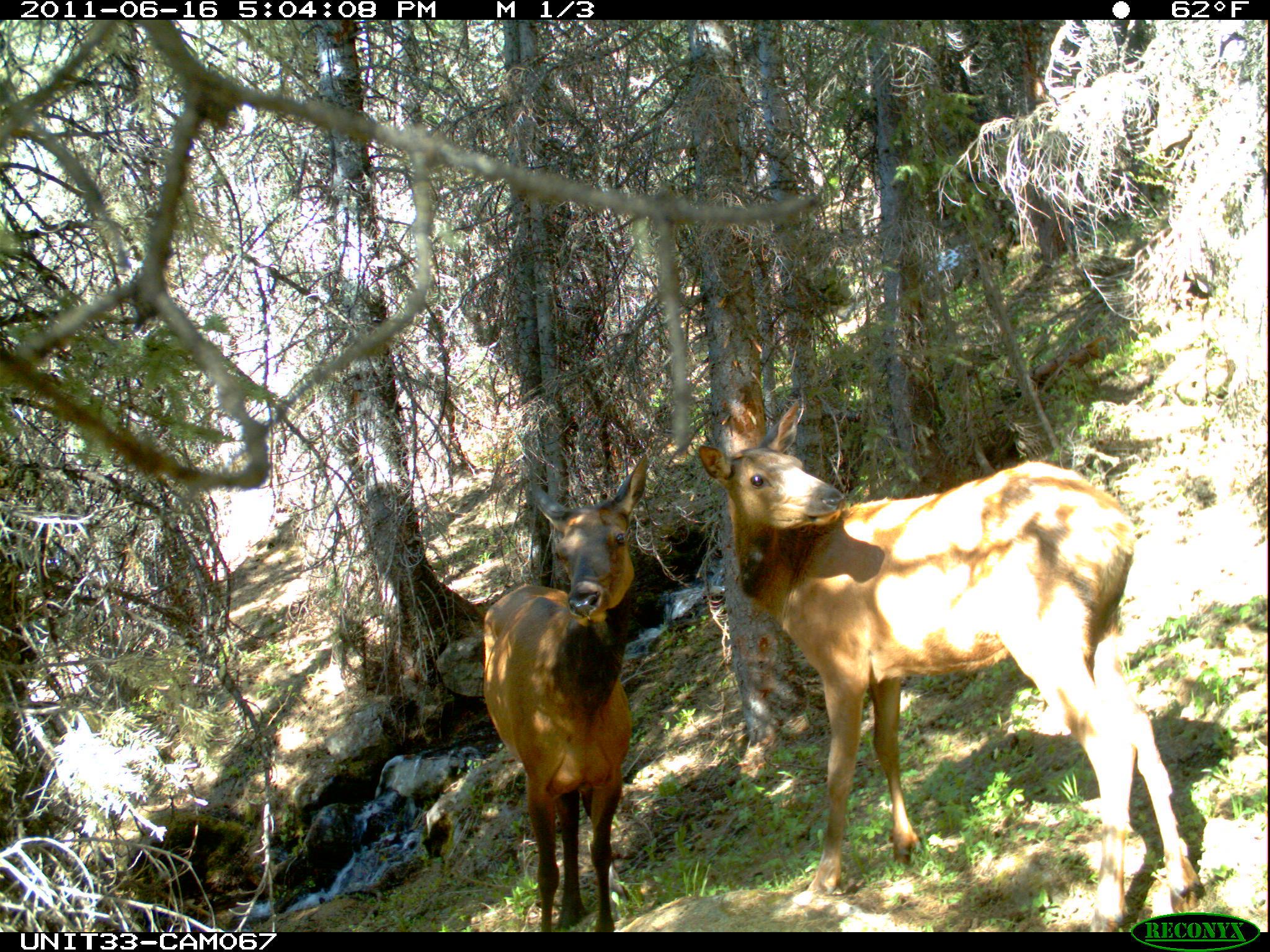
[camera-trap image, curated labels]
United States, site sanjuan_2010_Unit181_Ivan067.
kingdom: Animalia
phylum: Chordata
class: Mammalia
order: Artiodactyla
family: Cervidae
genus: Cervus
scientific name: Cervus elaphus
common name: red deer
Cervus elaphus (red deer).